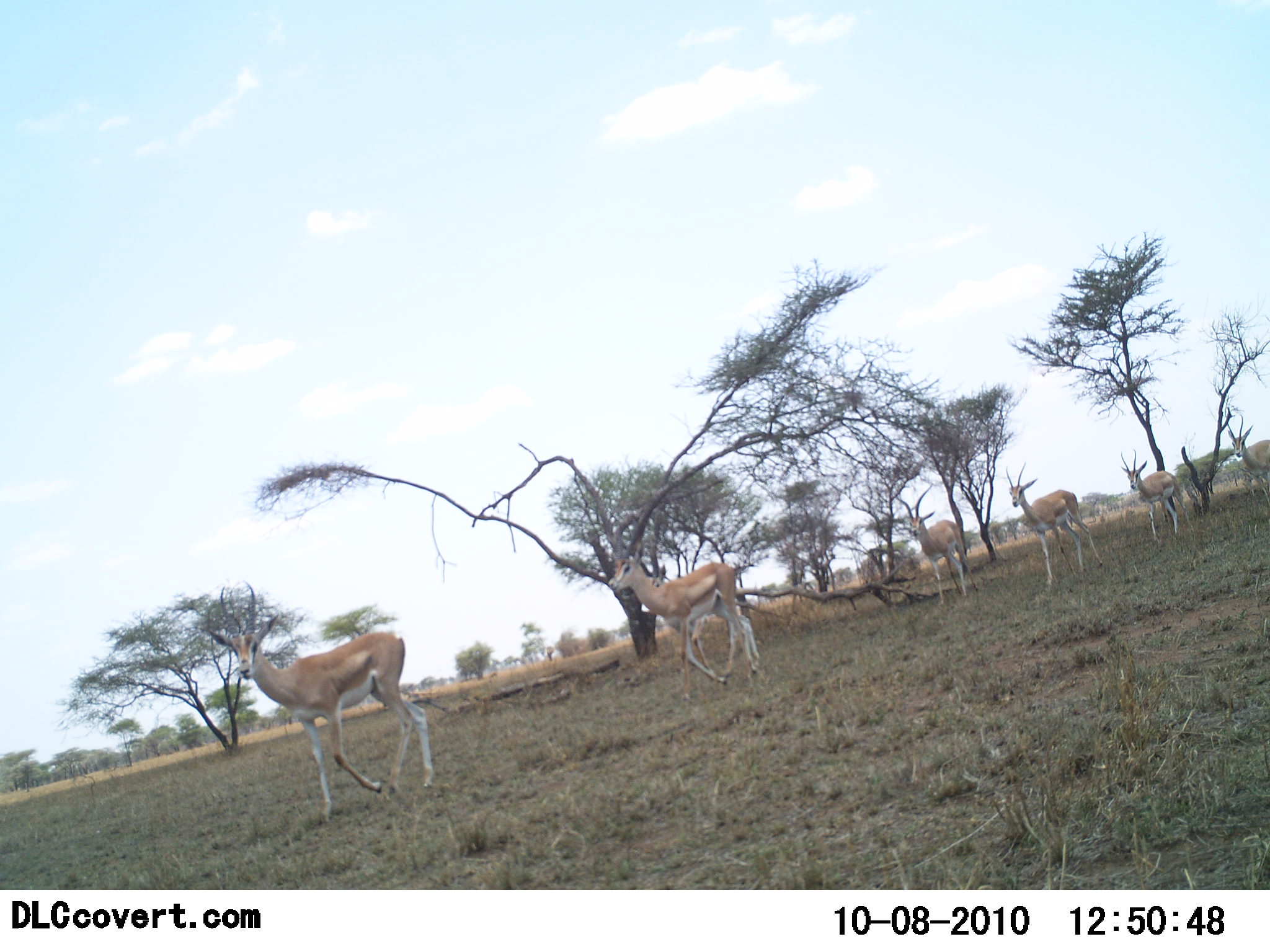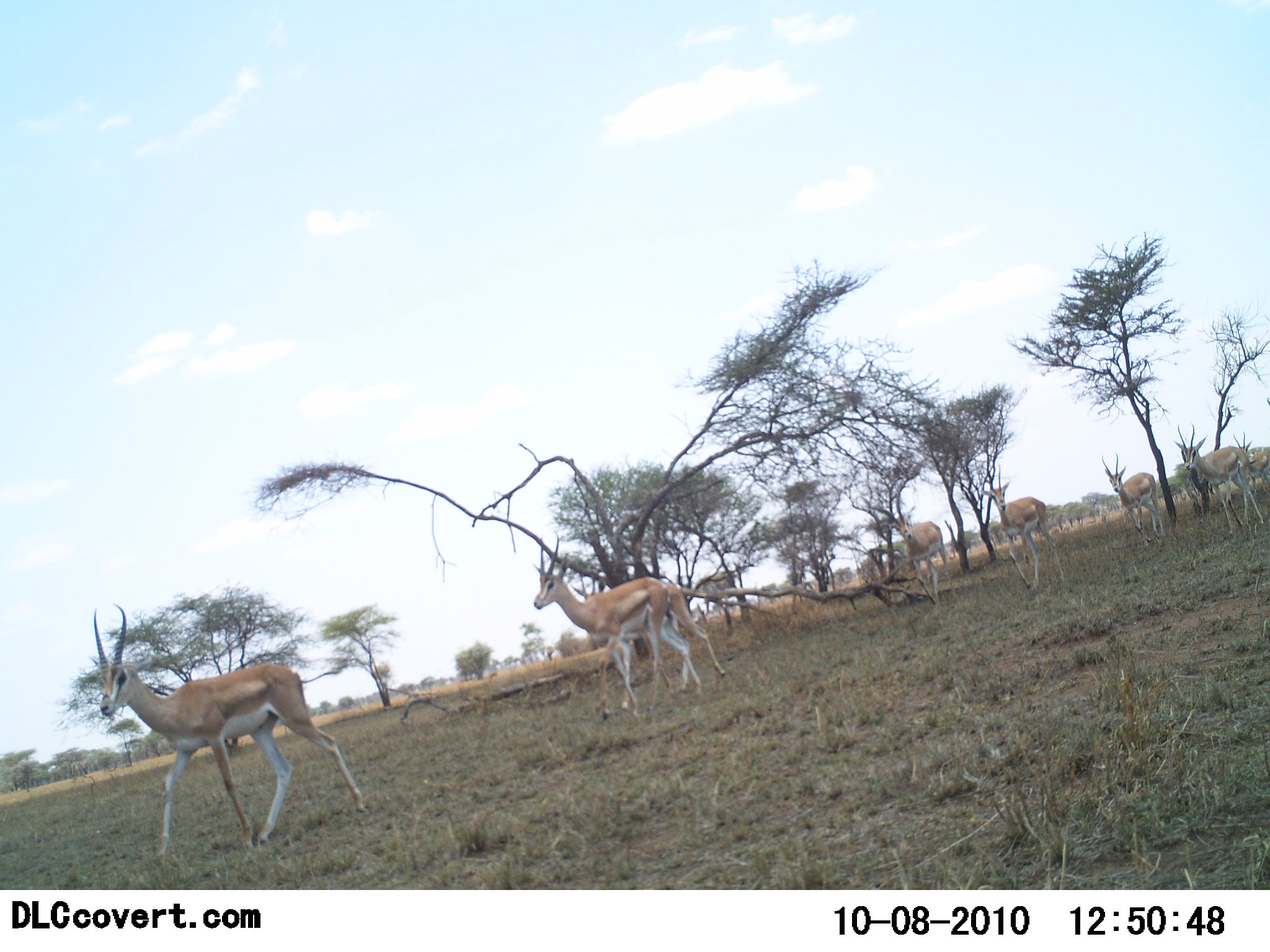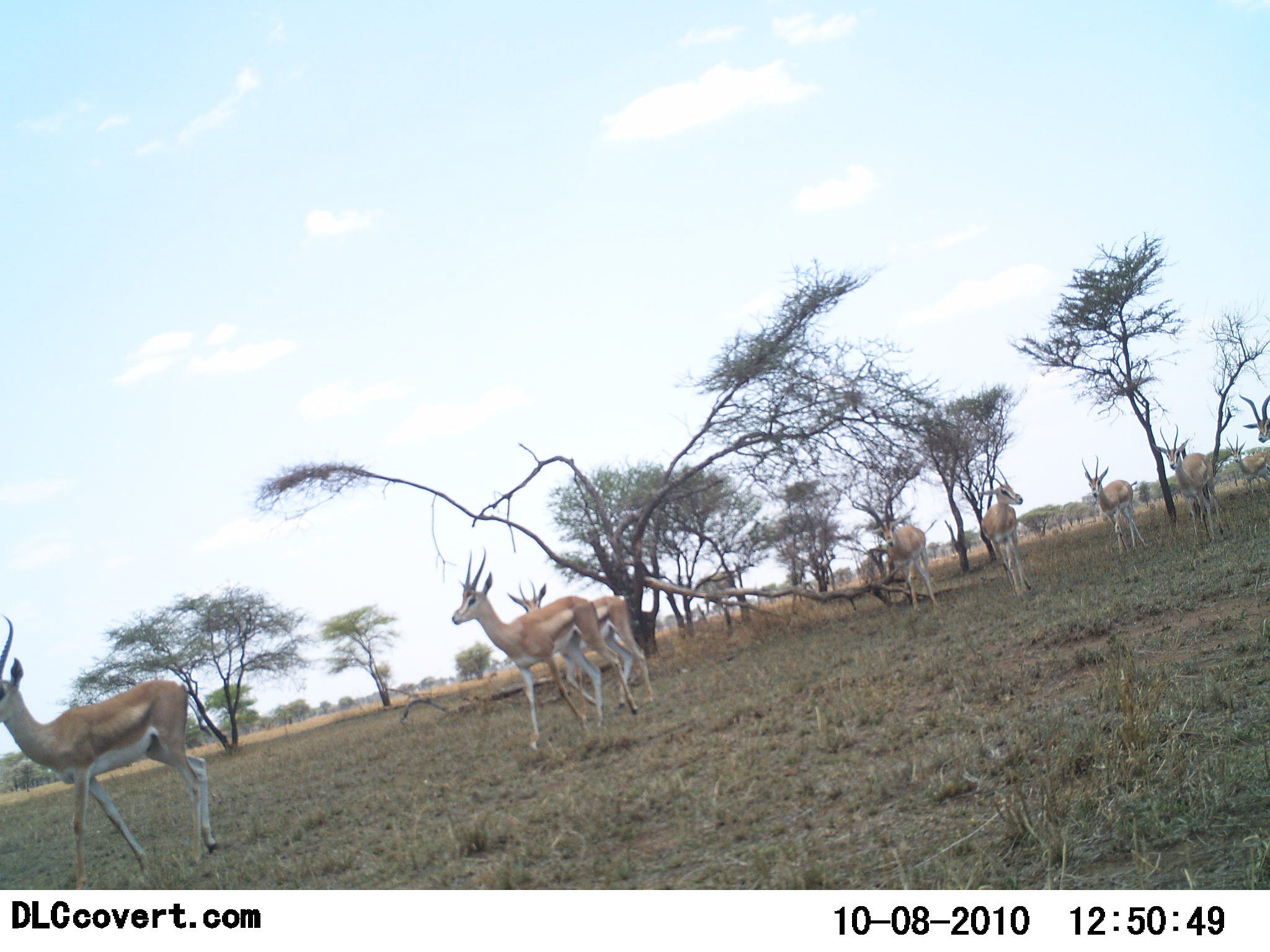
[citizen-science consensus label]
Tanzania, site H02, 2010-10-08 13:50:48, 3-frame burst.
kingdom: Animalia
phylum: Chordata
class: Mammalia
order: Artiodactyla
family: Bovidae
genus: Nanger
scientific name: Nanger granti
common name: grant's gazelle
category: gazellegrants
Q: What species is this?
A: Gazellegrants (grant's gazelle) (Nanger granti).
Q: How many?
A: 9.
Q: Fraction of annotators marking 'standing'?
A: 7%.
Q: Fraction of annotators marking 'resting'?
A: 0%.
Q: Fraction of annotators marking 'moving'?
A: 100%.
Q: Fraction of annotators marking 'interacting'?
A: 0%.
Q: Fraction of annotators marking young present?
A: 0%.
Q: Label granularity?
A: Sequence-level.